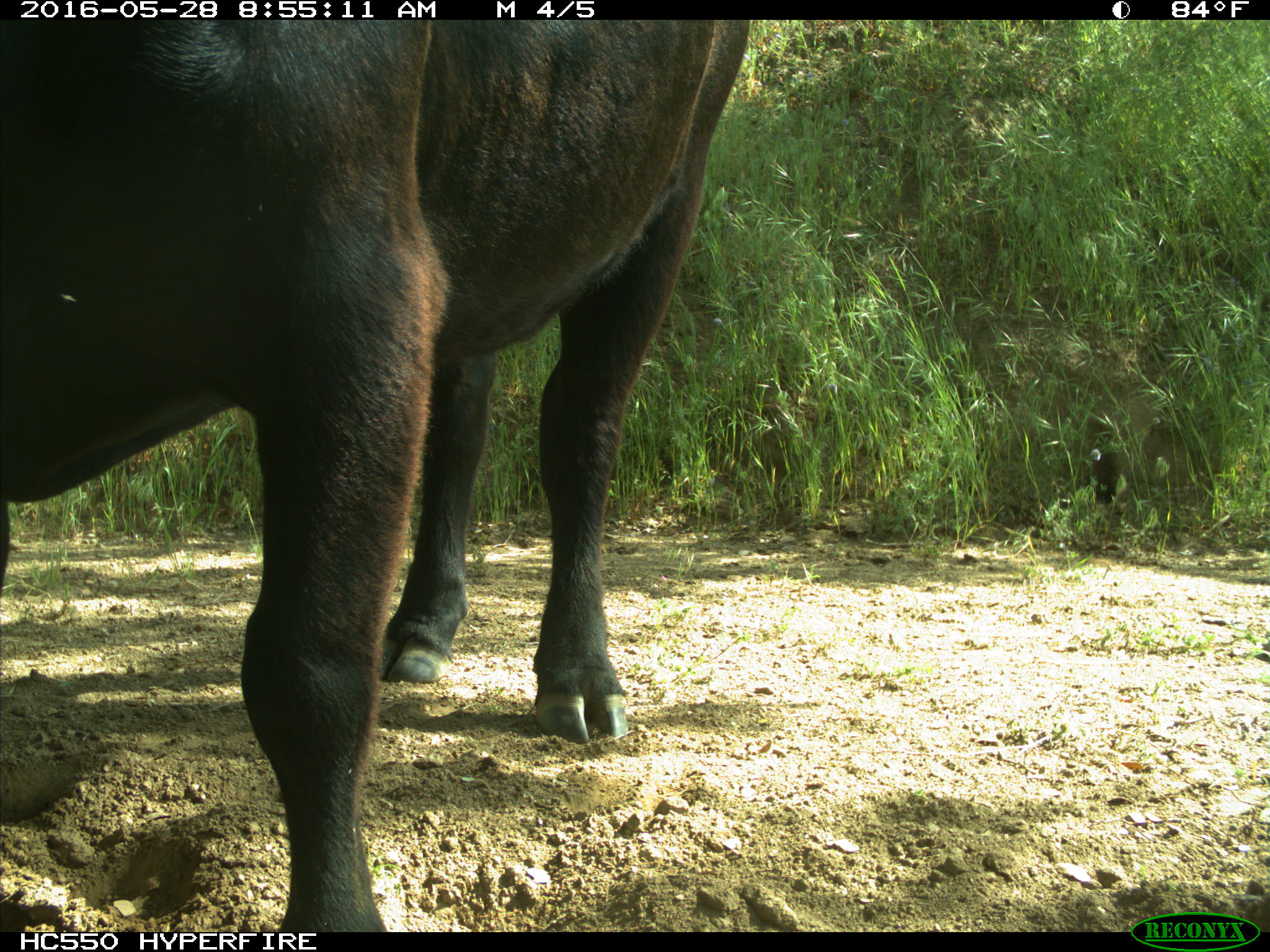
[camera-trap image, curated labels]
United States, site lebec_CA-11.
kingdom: Animalia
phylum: Chordata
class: Mammalia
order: Artiodactyla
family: Bovidae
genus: Bos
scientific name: Bos taurus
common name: domestic cow